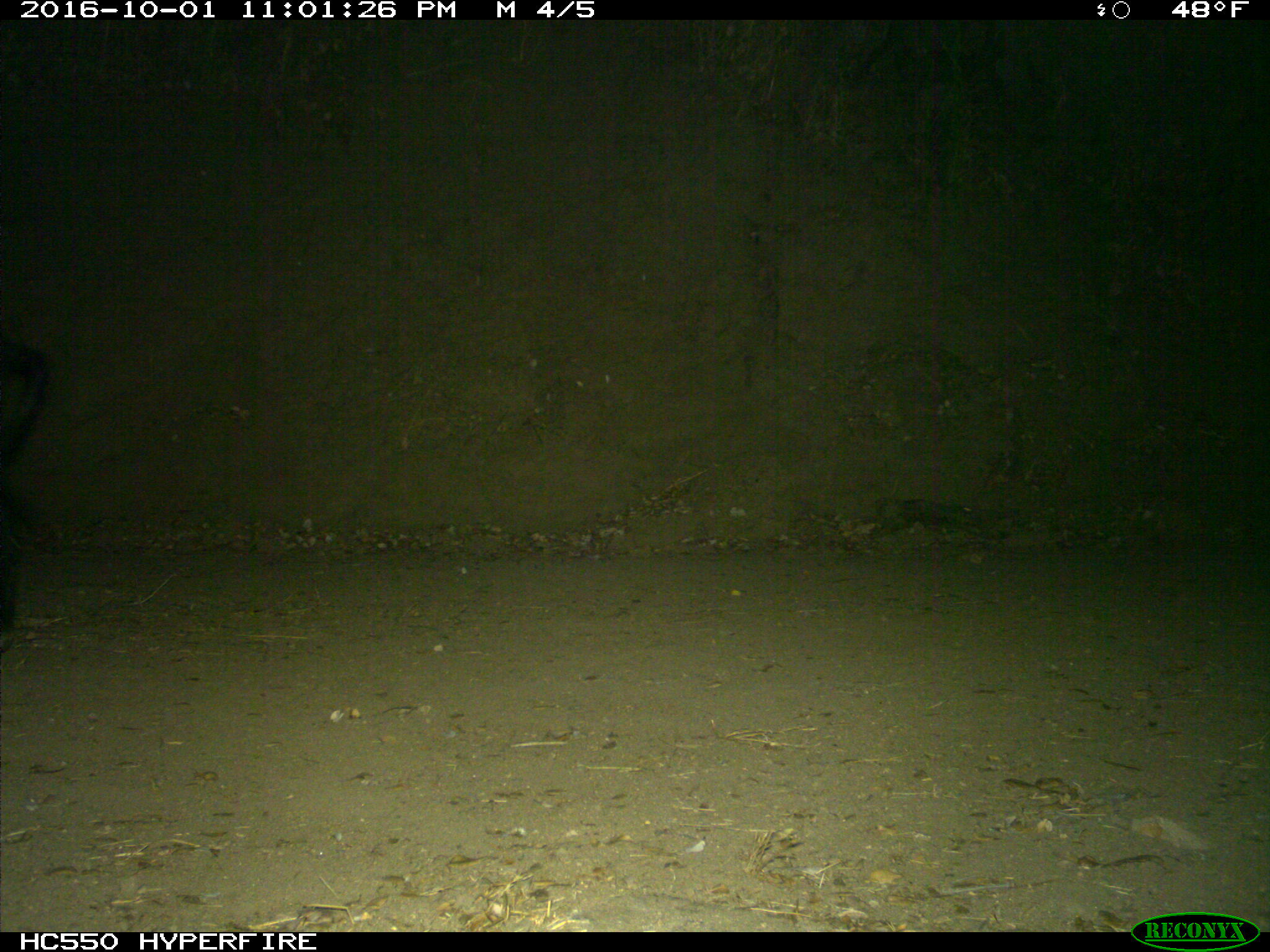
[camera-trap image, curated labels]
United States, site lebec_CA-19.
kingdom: Animalia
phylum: Chordata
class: Mammalia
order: Artiodactyla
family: Suidae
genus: Sus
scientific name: Sus scrofa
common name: wild boar